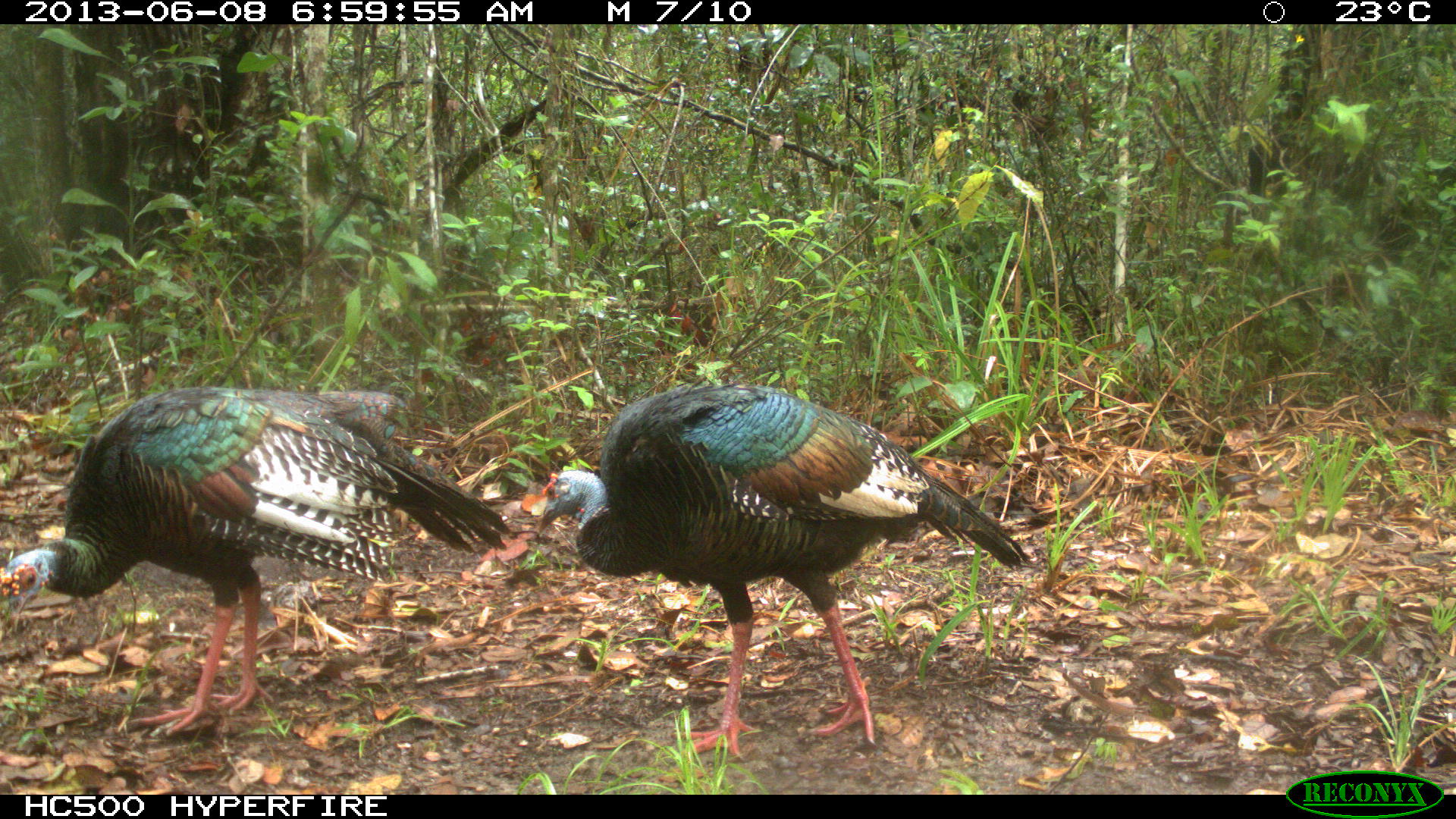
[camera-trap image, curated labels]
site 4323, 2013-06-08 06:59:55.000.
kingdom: Animalia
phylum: Chordata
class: Aves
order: Galliformes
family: Phasianidae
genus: Meleagris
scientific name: Meleagris ocellata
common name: ocellated turkey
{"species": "Meleagris ocellata (ocellated turkey)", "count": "2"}